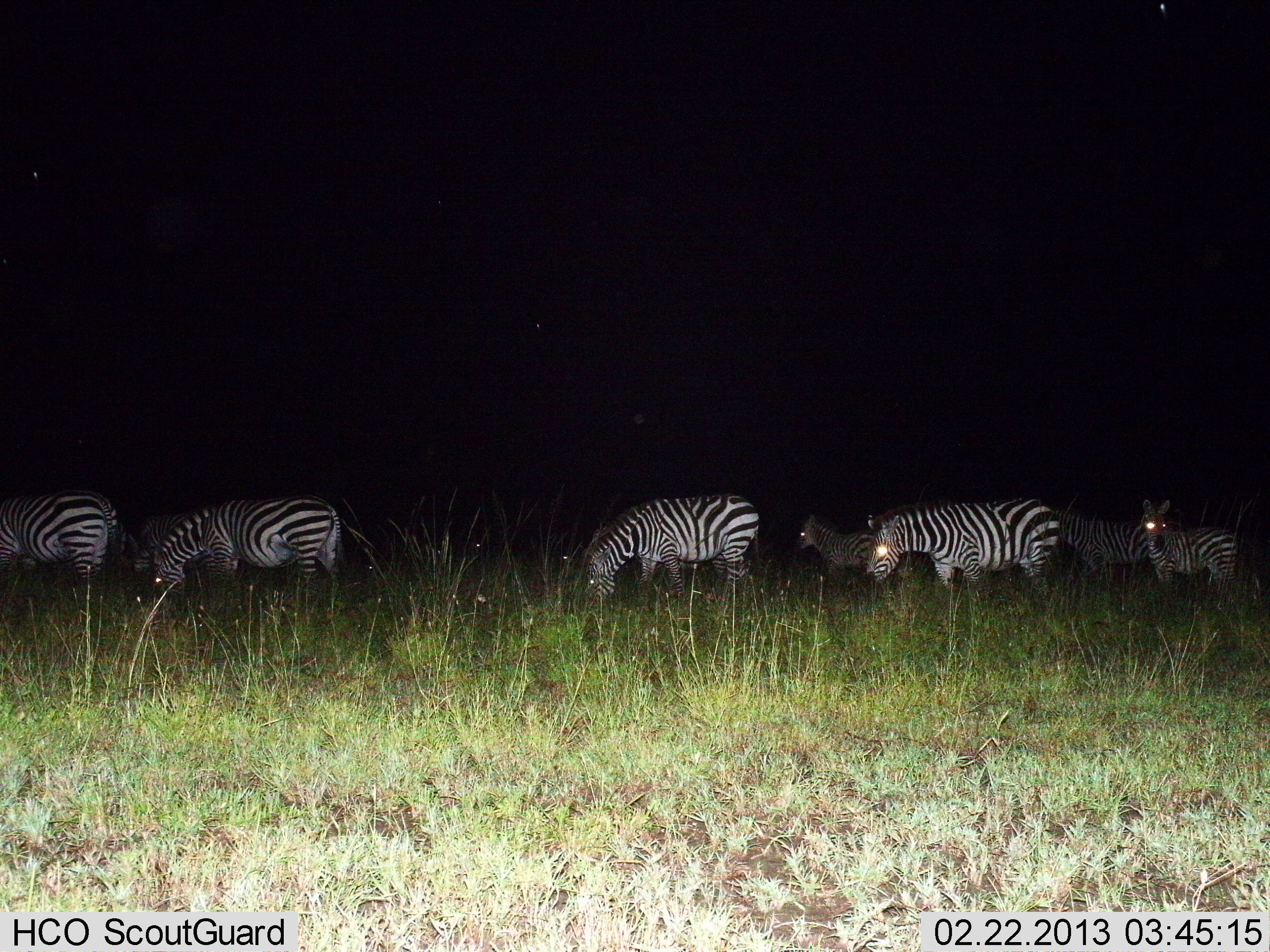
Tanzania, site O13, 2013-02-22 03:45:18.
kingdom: Animalia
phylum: Chordata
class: Mammalia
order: Perissodactyla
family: Equidae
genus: Equus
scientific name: Equus quagga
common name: plains zebra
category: zebra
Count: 8.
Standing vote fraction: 61%.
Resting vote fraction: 0%.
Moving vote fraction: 9%.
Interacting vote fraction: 0%.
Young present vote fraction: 13%.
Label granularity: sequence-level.